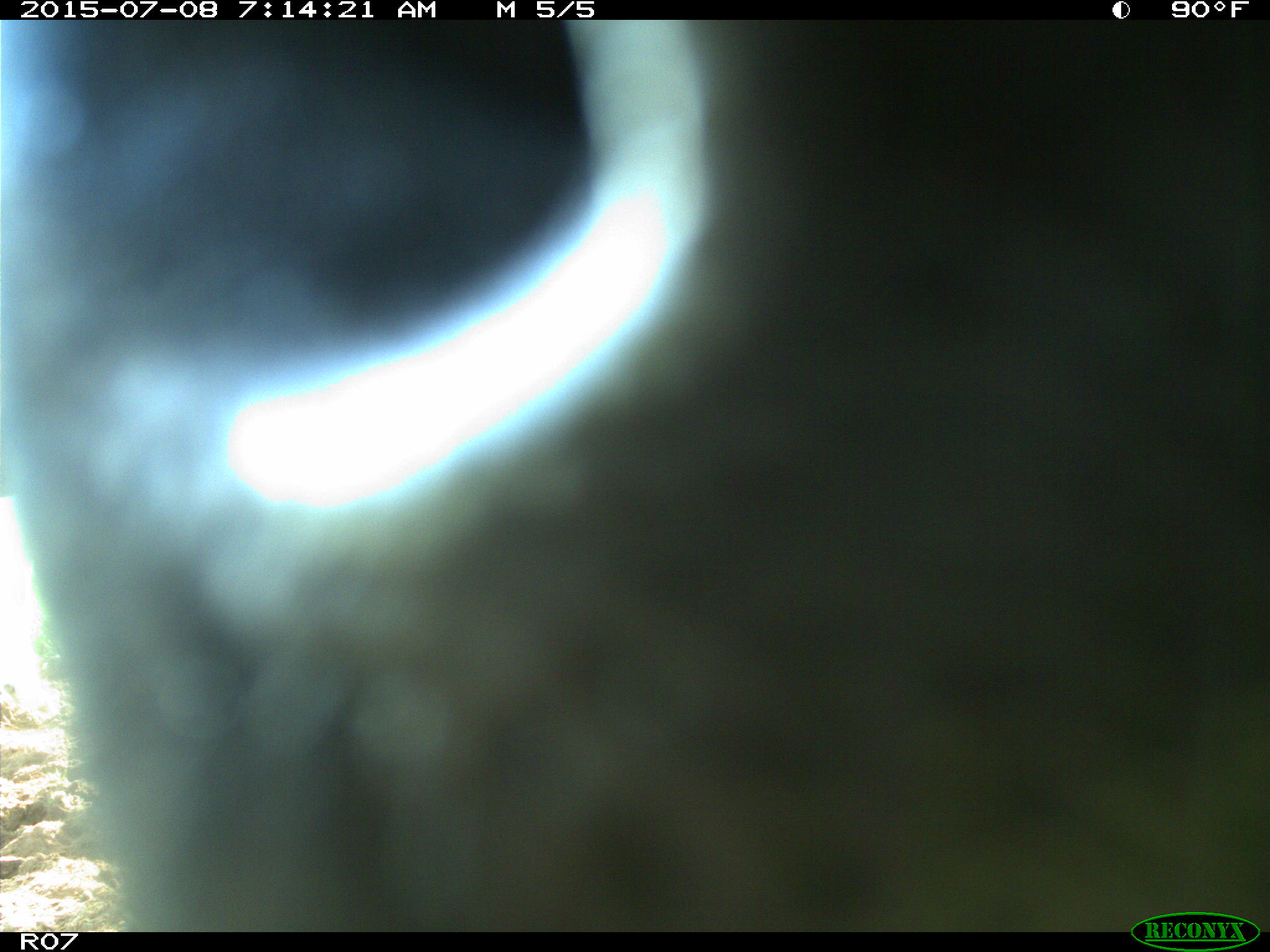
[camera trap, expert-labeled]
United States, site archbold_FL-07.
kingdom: Animalia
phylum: Chordata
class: Mammalia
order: Artiodactyla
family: Bovidae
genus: Bos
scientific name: Bos taurus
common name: domestic cow